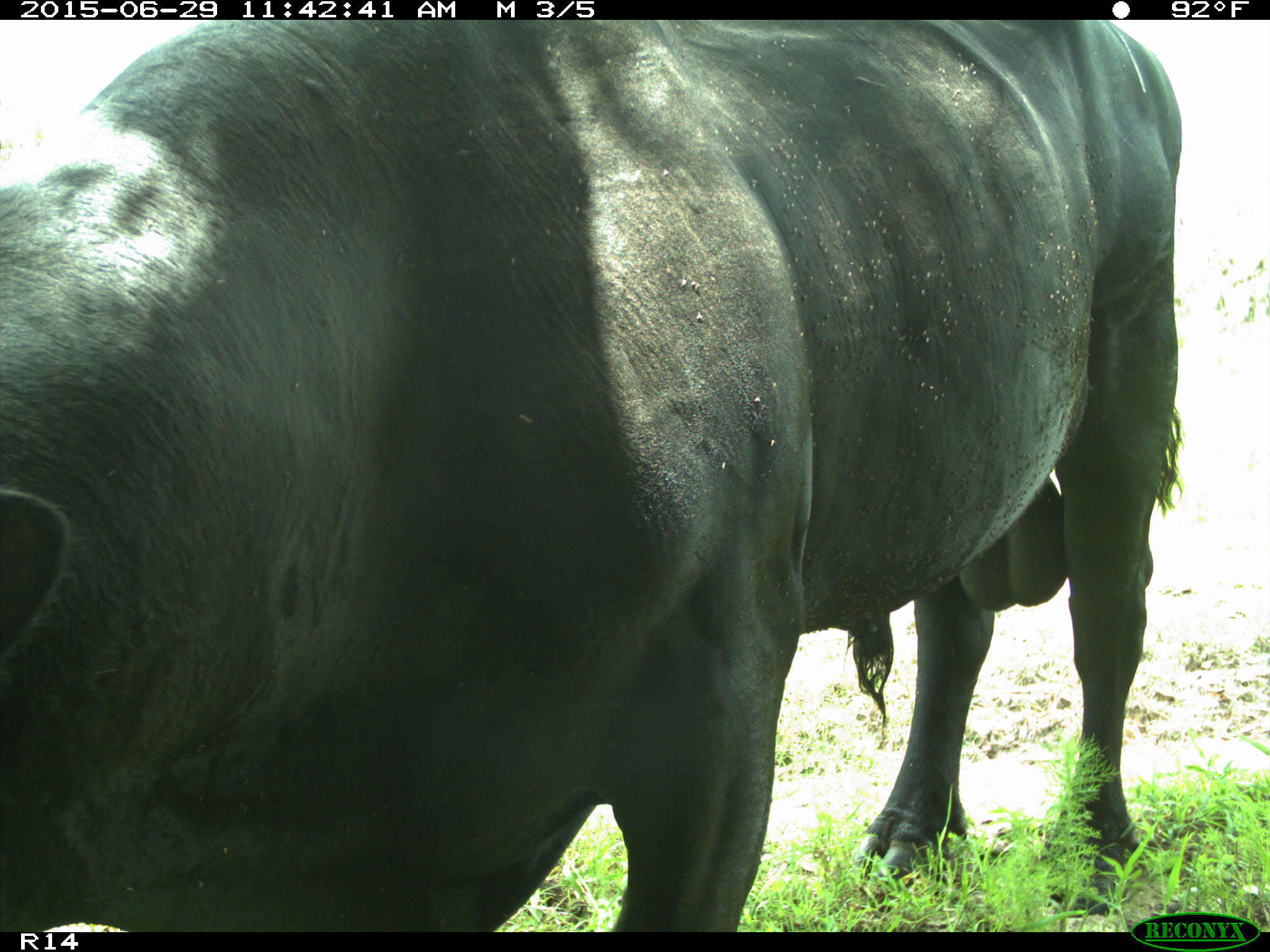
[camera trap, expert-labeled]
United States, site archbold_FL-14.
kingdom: Animalia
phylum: Chordata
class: Mammalia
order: Artiodactyla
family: Bovidae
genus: Bos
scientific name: Bos taurus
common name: domestic cow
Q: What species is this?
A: Bos taurus (domestic cow).